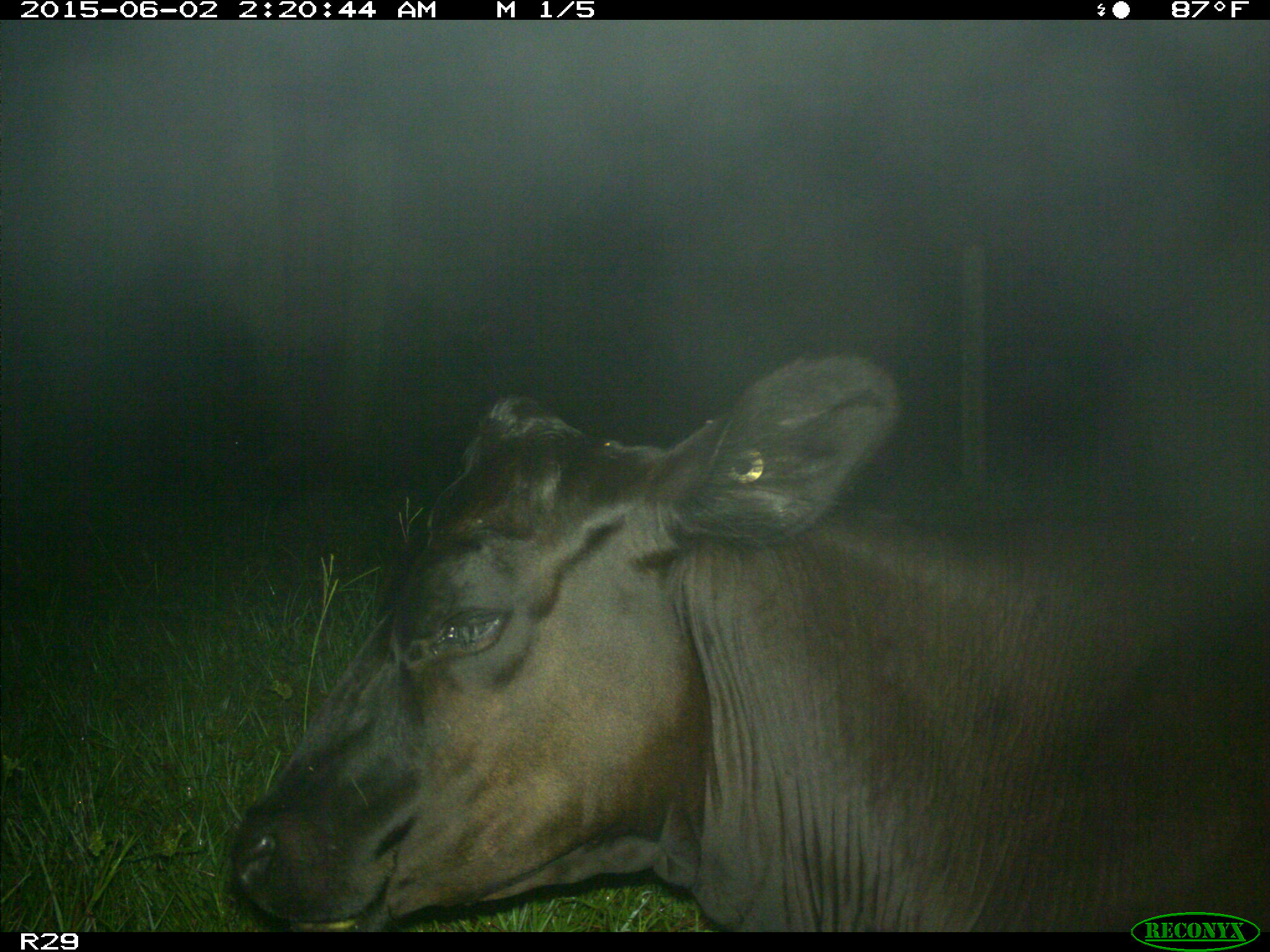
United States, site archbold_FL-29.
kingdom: Animalia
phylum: Chordata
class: Mammalia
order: Artiodactyla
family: Bovidae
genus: Bos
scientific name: Bos taurus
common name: domestic cow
Bos taurus (domestic cow).